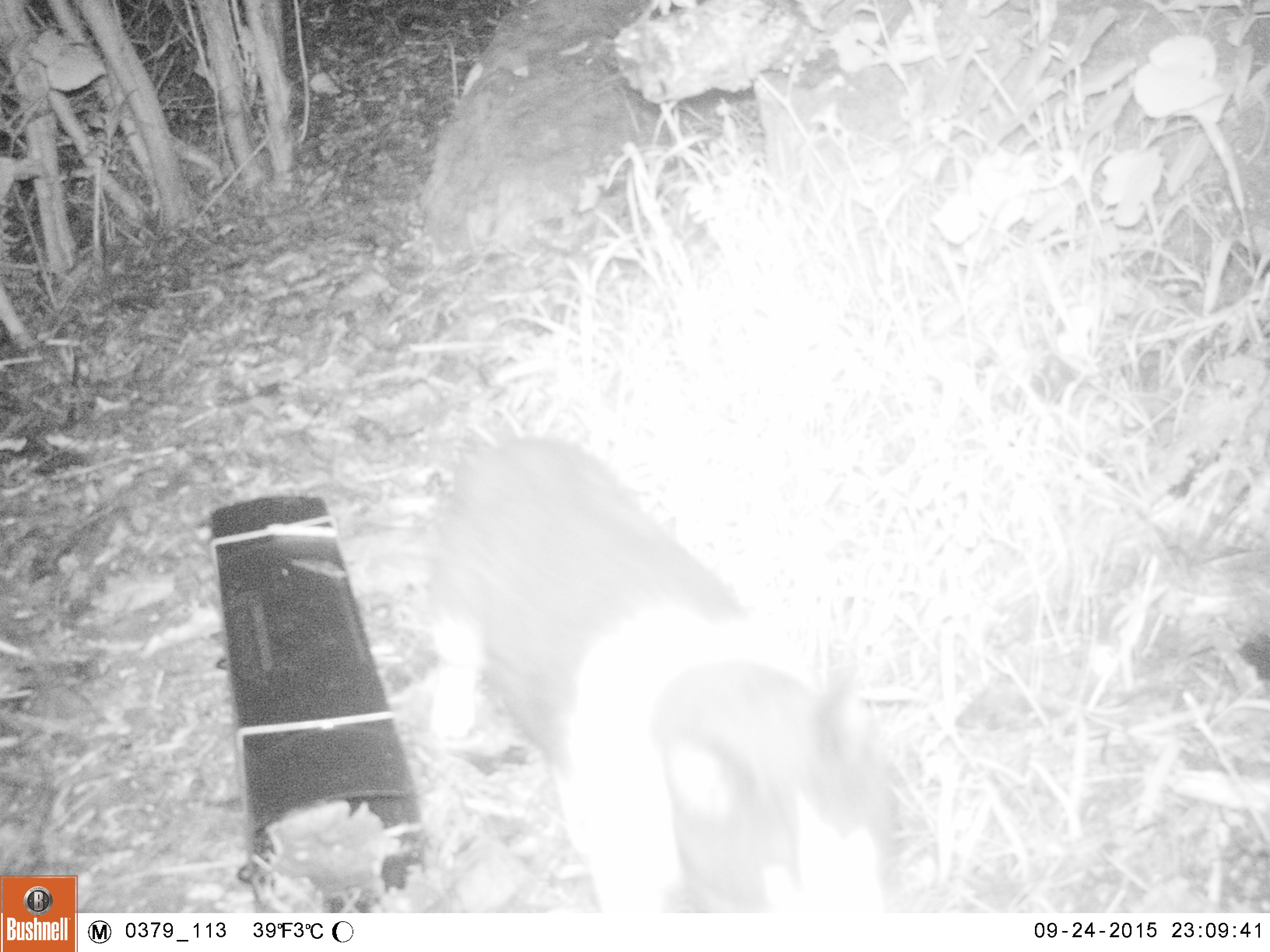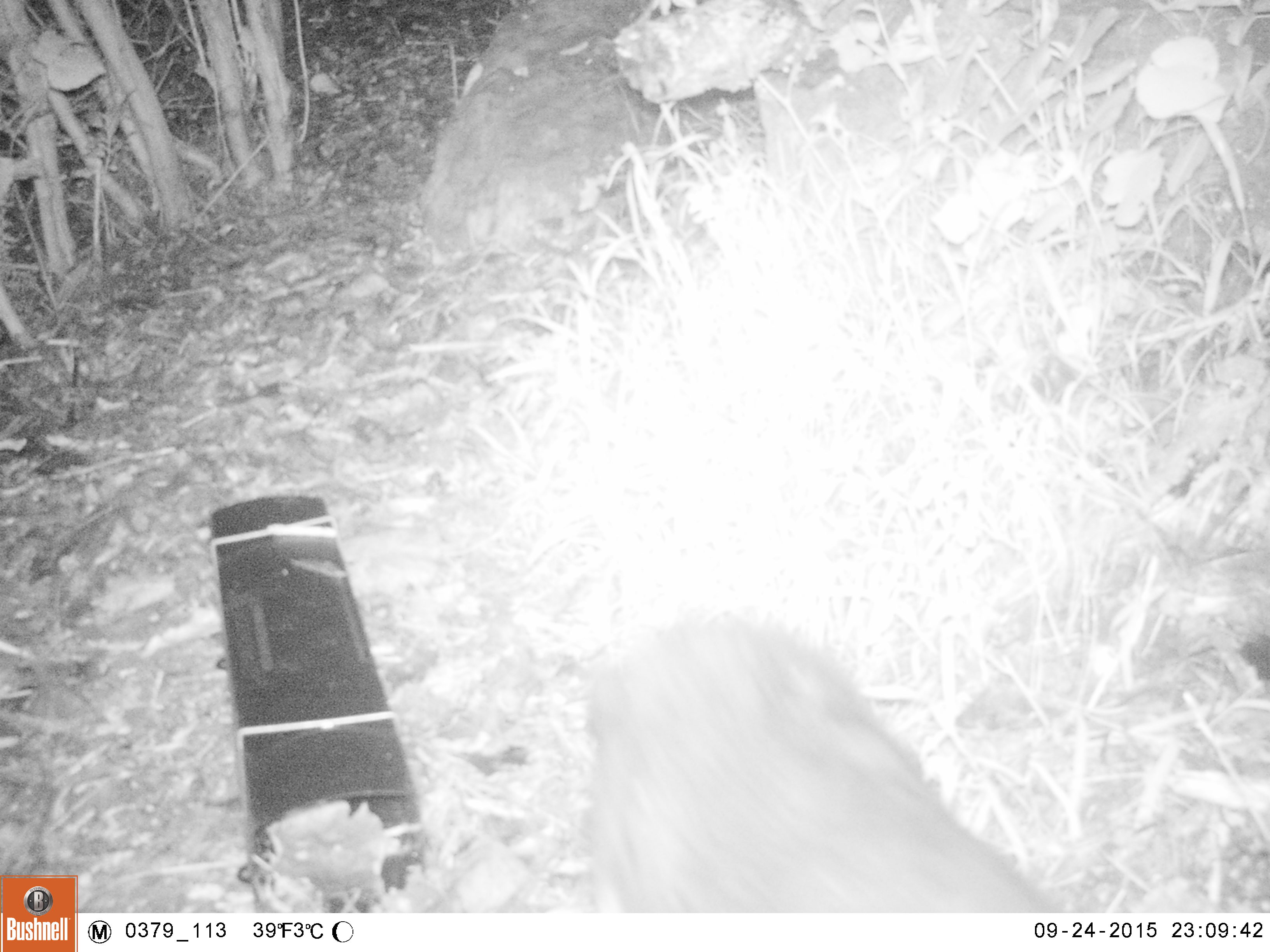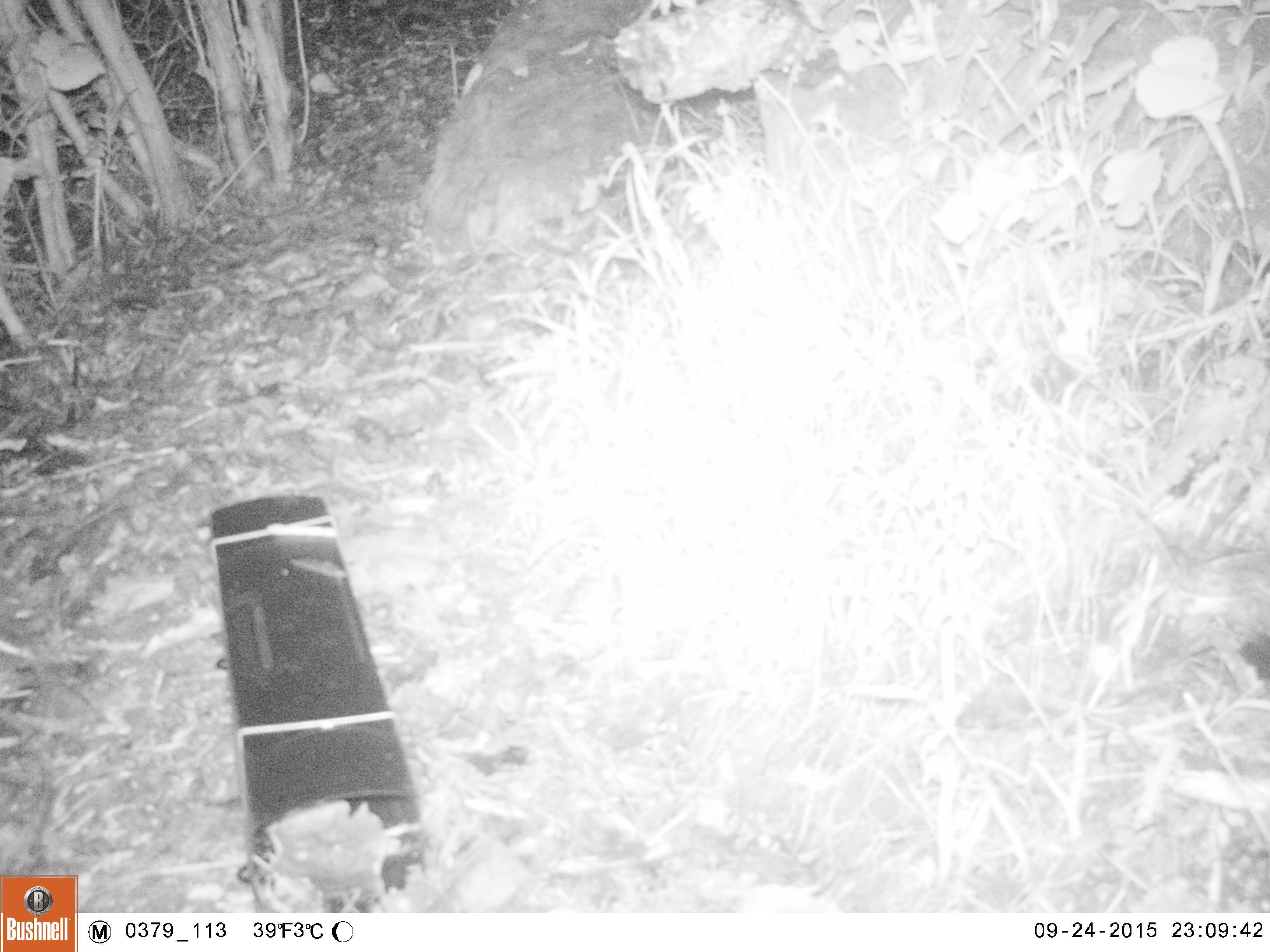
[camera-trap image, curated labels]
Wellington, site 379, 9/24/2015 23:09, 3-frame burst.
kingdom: Animalia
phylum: Chordata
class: Mammalia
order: Carnivora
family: Felidae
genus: Felis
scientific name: Felis catus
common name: cat